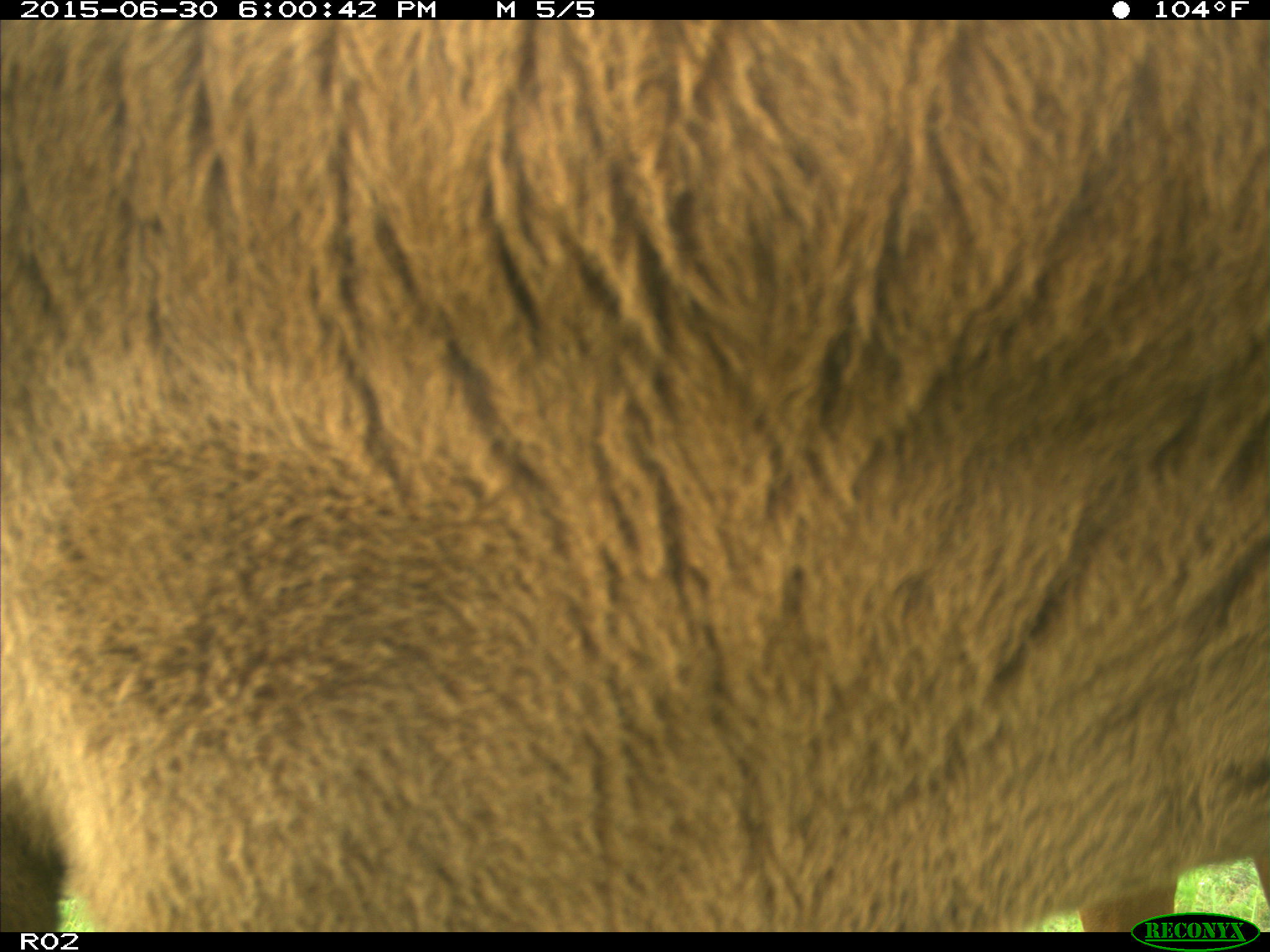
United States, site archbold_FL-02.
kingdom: Animalia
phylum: Chordata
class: Mammalia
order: Artiodactyla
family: Bovidae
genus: Bos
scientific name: Bos taurus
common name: domestic cow